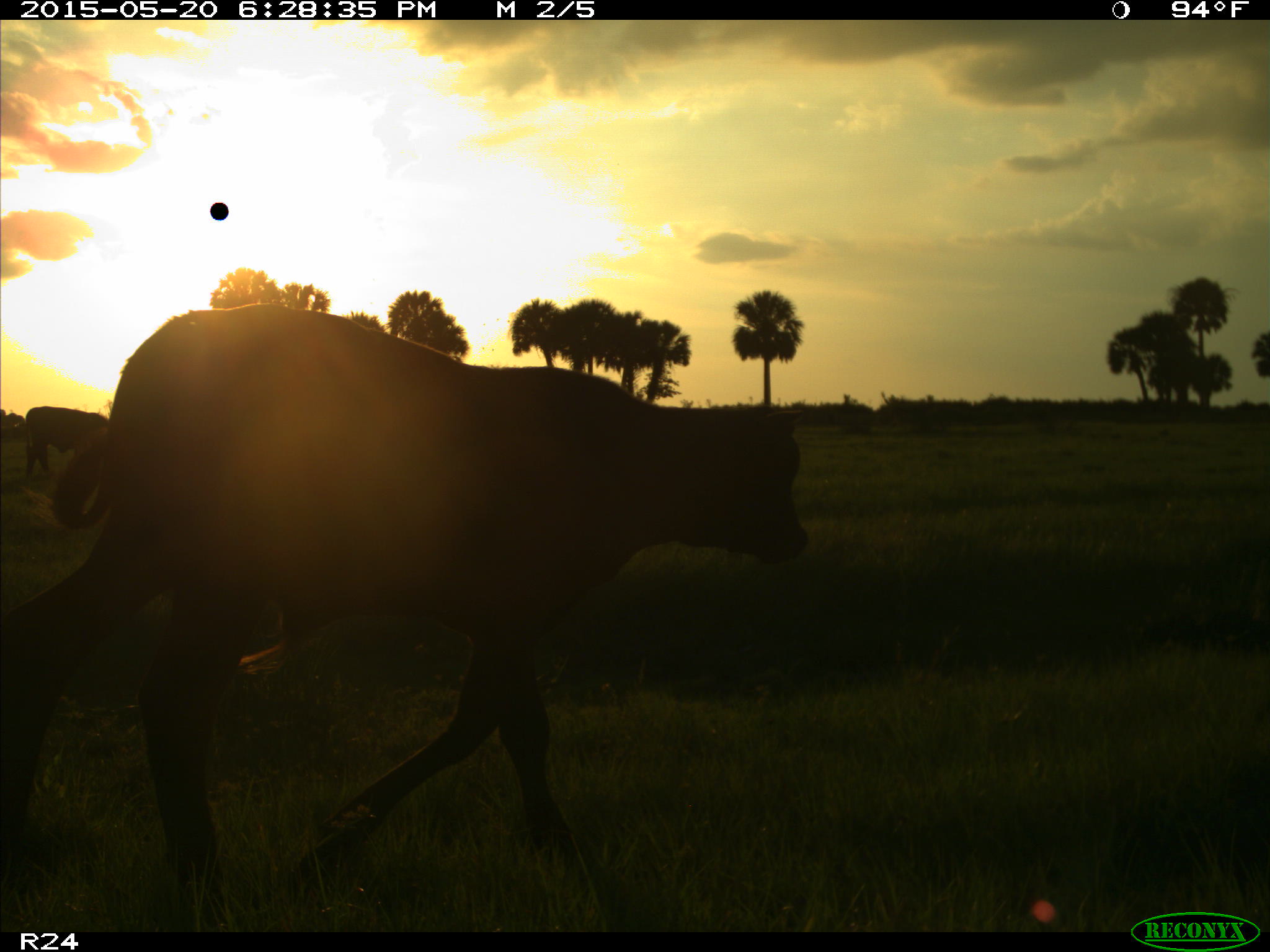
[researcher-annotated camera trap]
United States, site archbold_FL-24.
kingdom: Animalia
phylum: Chordata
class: Mammalia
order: Artiodactyla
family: Bovidae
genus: Bos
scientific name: Bos taurus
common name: domestic cow